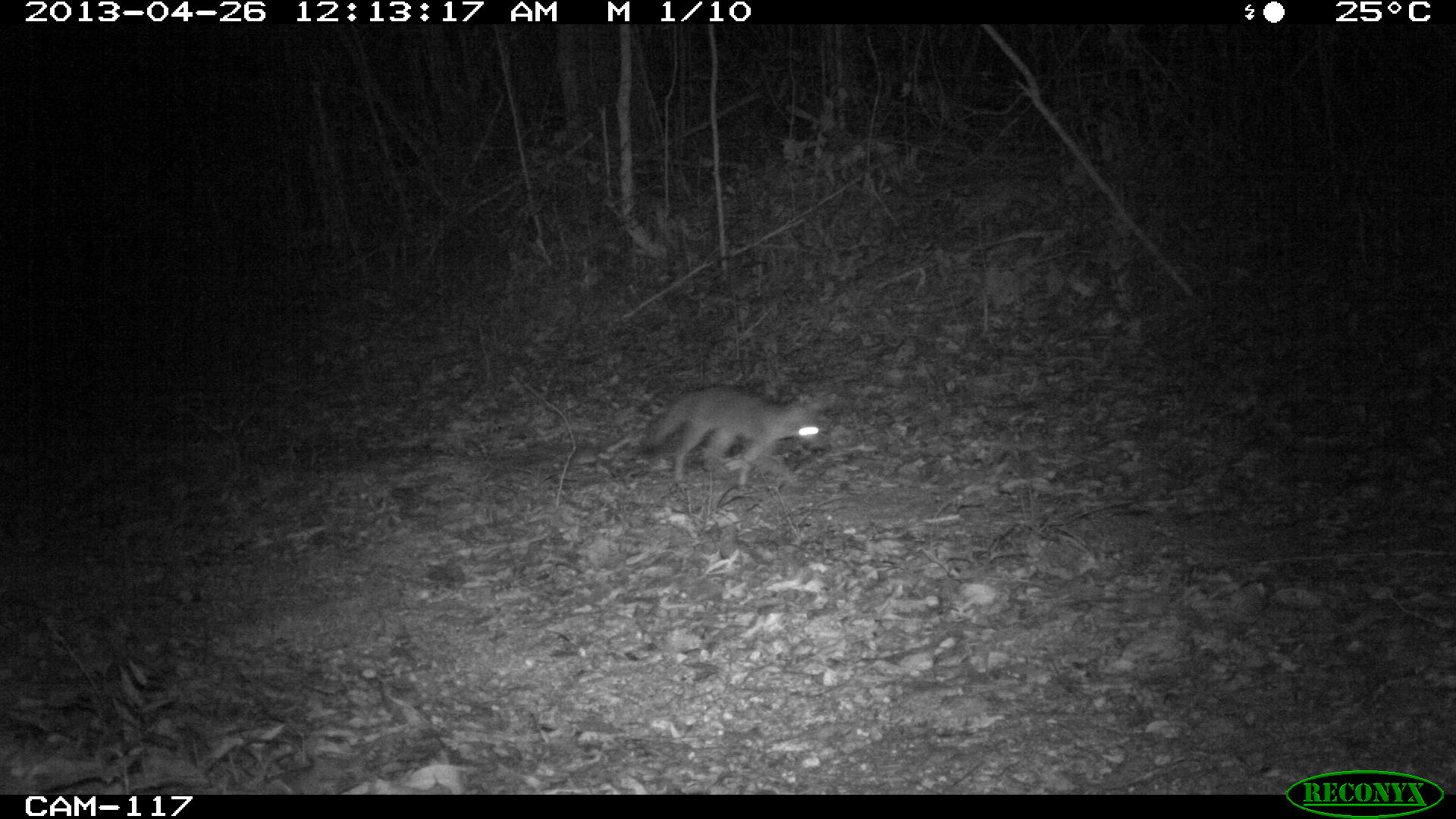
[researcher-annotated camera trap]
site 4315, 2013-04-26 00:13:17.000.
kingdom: Animalia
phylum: Chordata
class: Mammalia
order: Carnivora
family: Canidae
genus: Urocyon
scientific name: Urocyon cinereoargenteus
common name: gray fox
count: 1